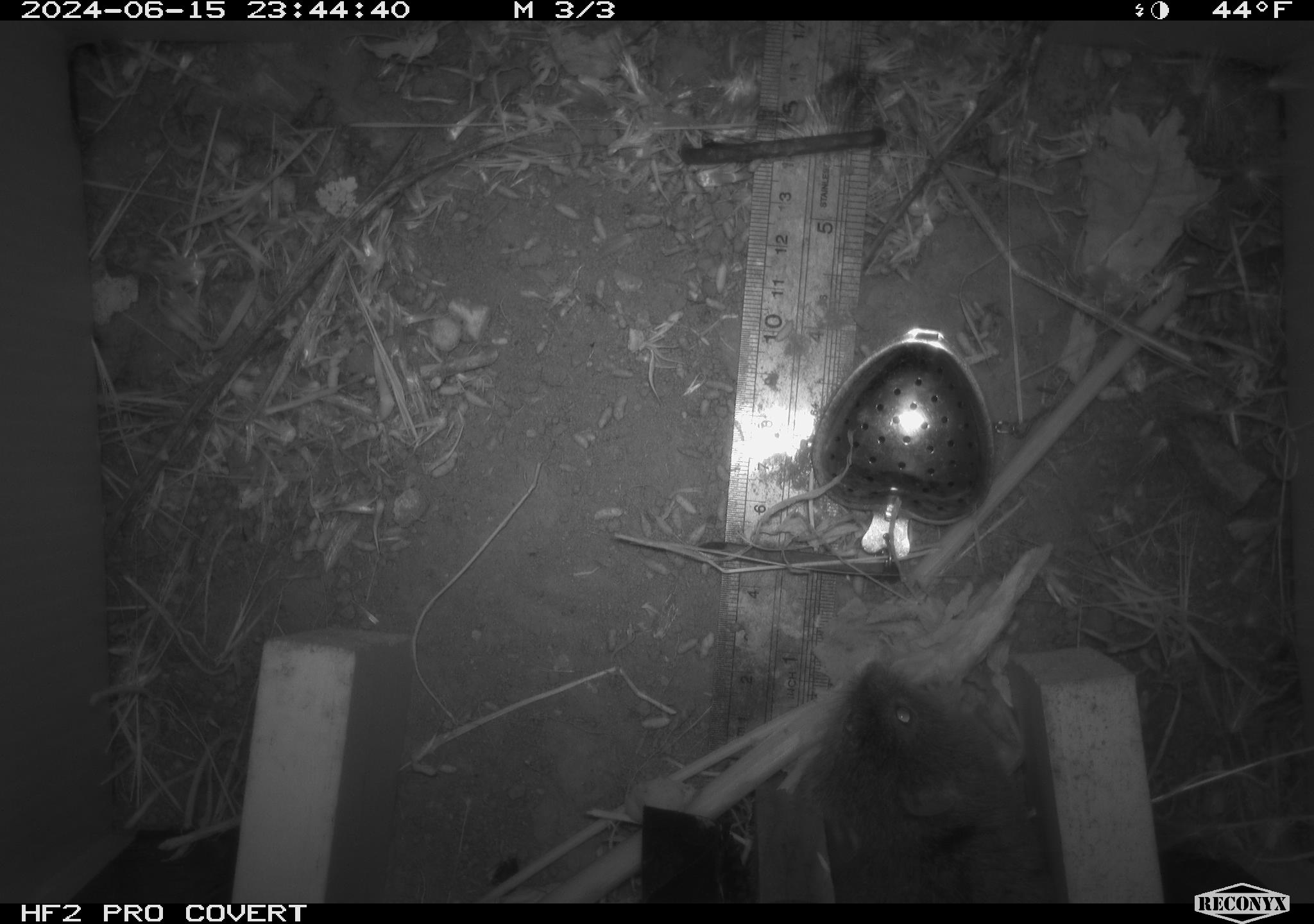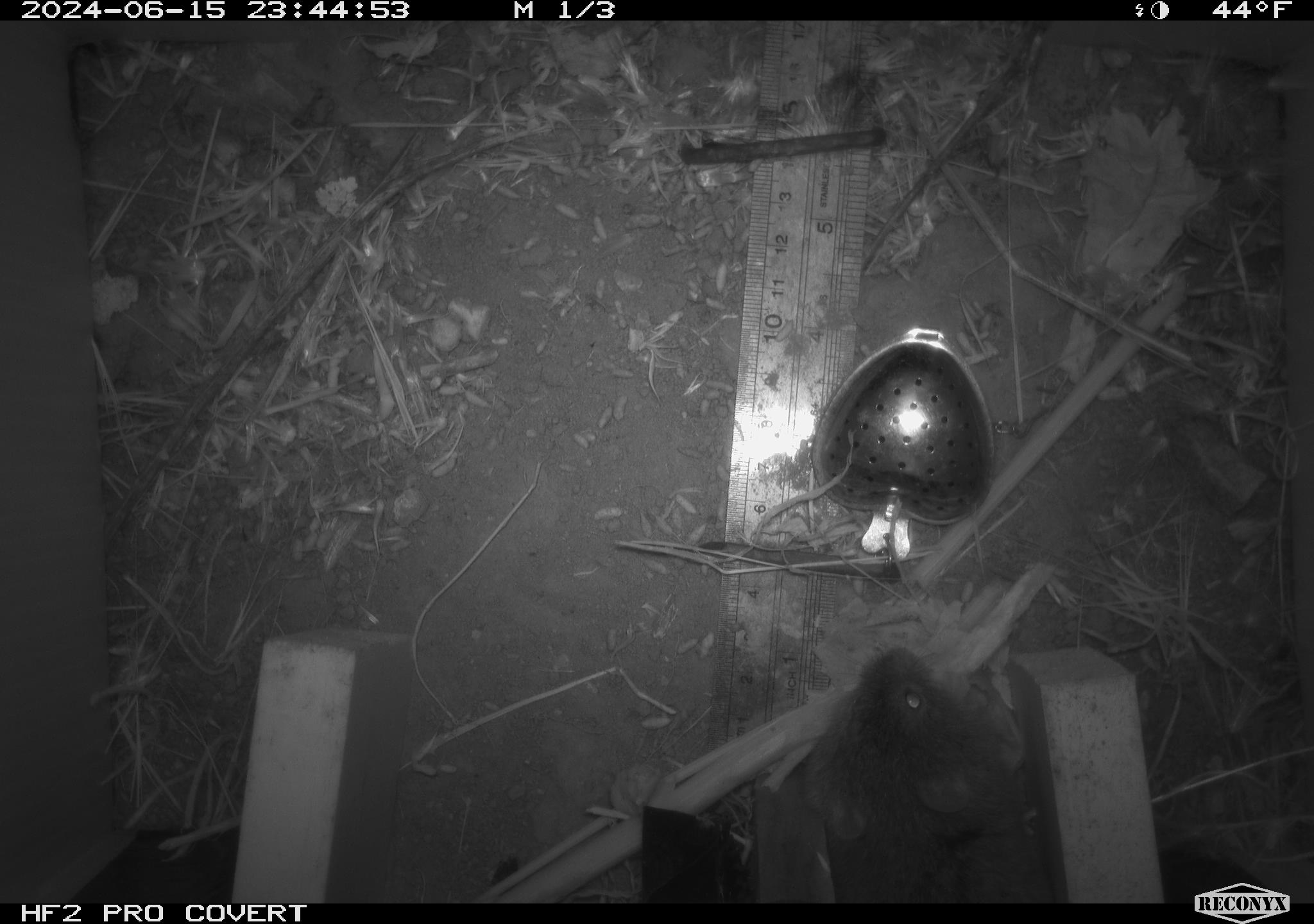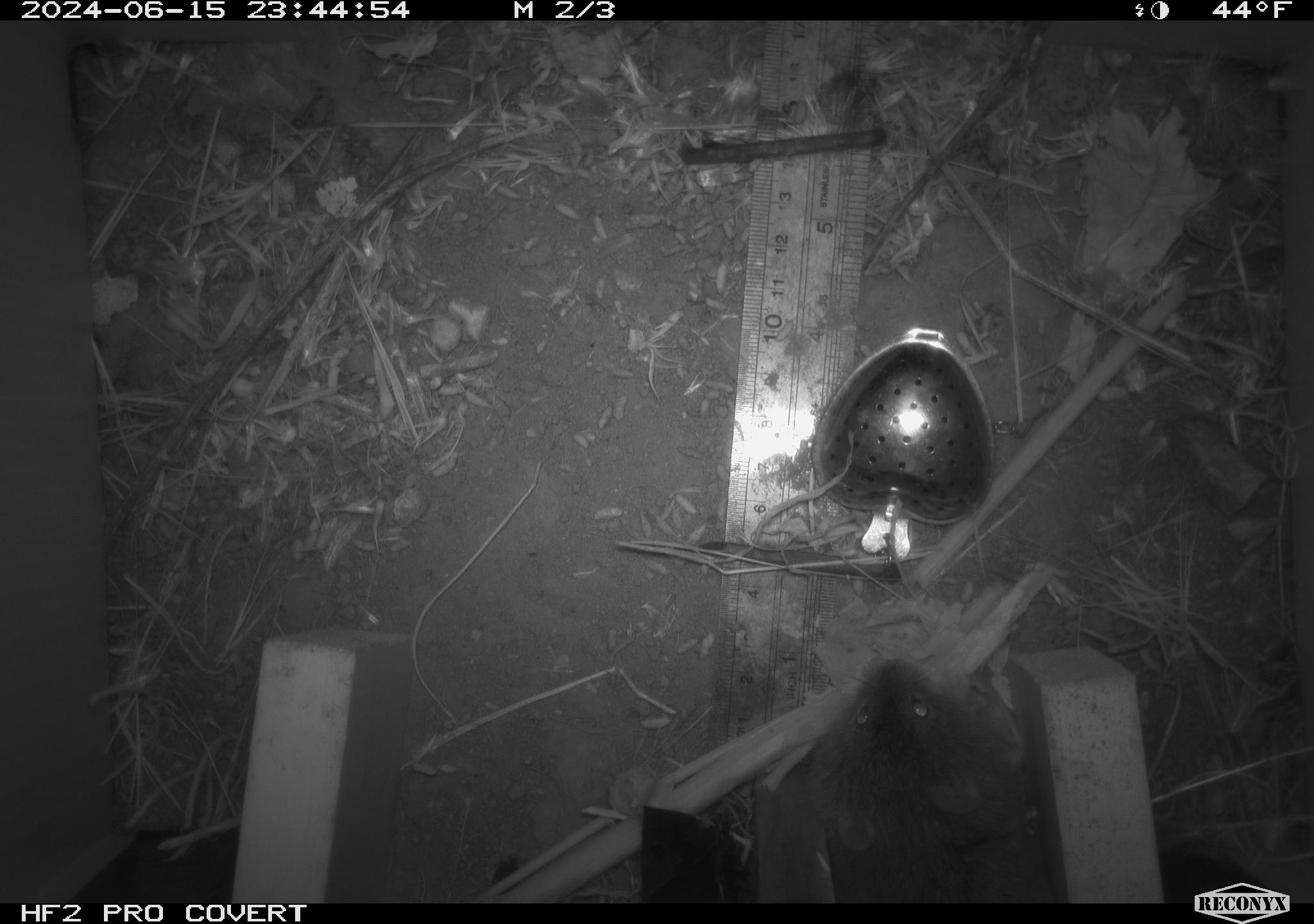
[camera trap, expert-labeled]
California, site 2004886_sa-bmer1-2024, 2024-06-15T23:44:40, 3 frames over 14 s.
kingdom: Animalia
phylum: Chordata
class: Mammalia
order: Rodentia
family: Cricetidae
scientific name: Cricetidae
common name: hamsters, voles, lemmings, and allies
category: cricetidae family